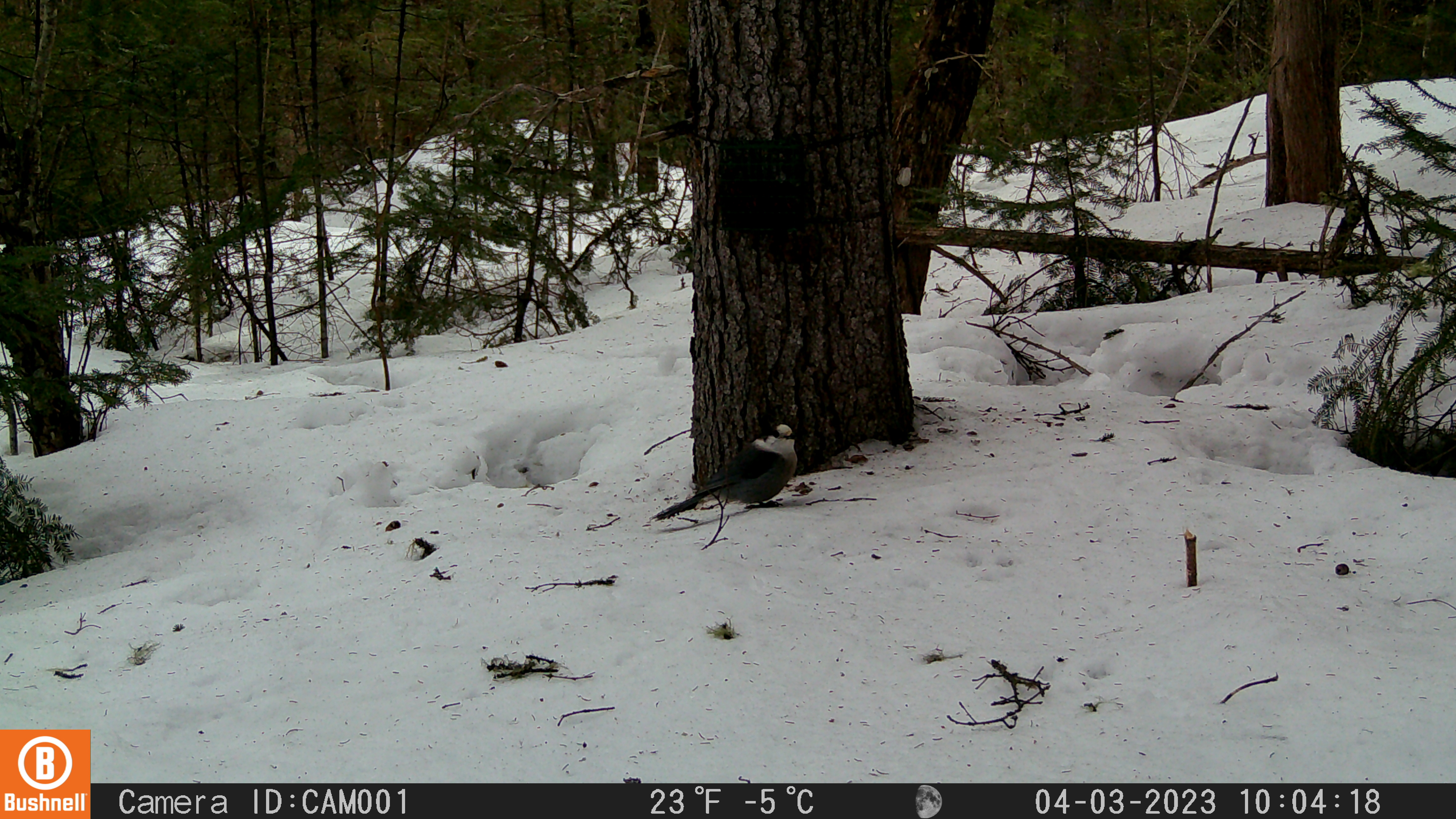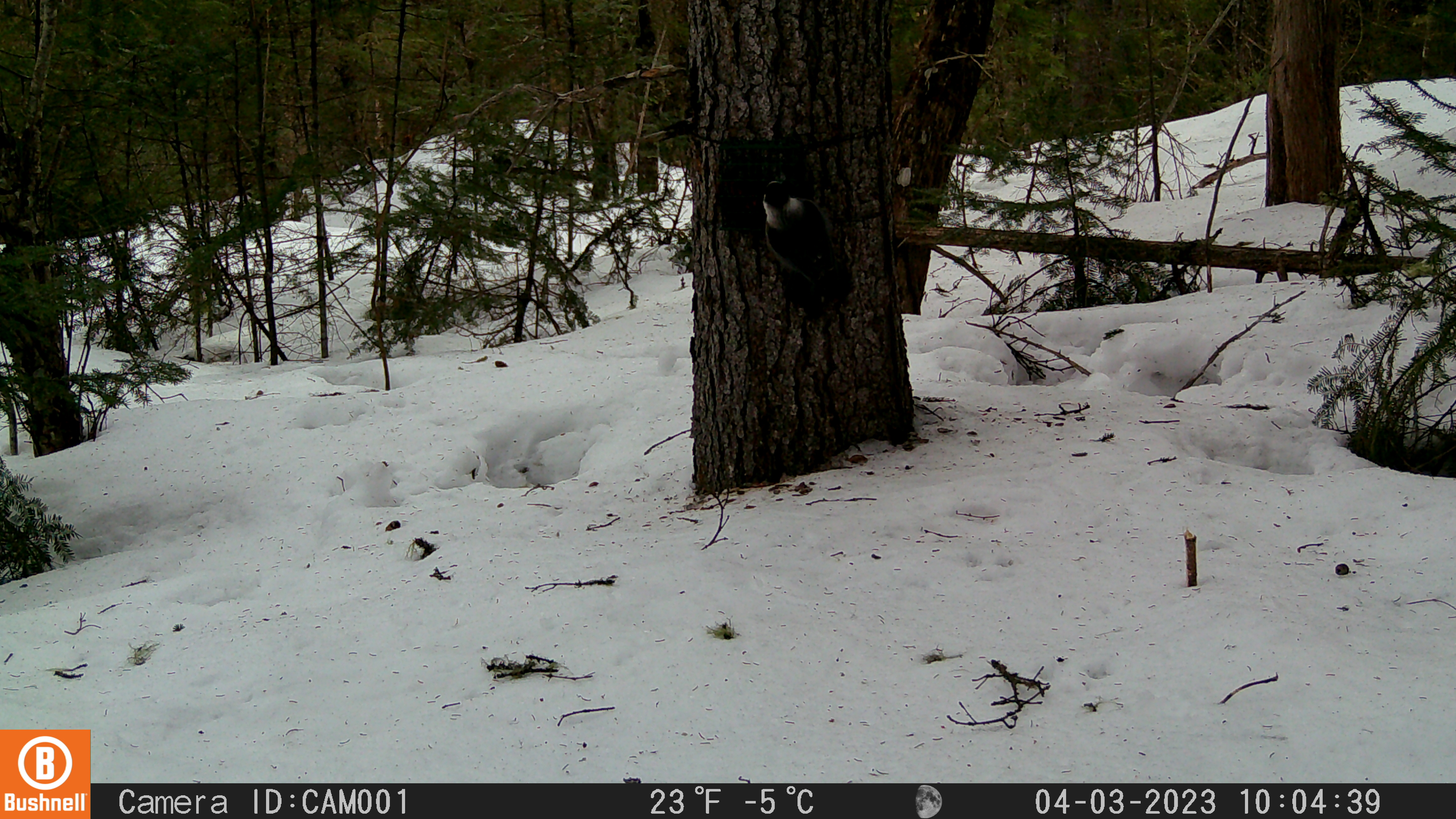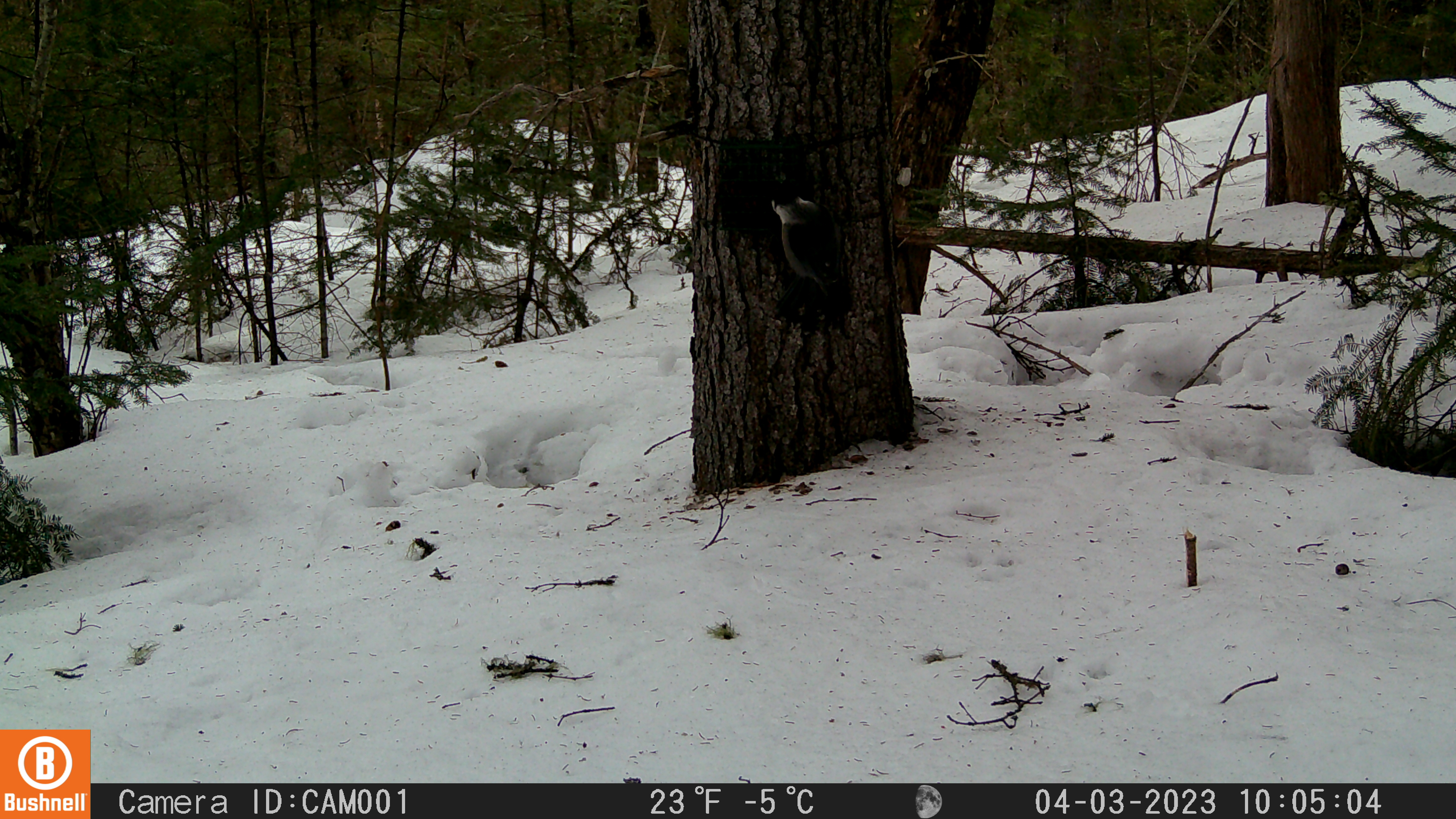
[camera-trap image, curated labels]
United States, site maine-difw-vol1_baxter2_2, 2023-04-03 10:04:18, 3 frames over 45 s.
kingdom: Animalia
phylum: Chordata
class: Aves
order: Passeriformes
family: Corvidae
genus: Perisoreus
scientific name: Perisoreus canadensis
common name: canada jay